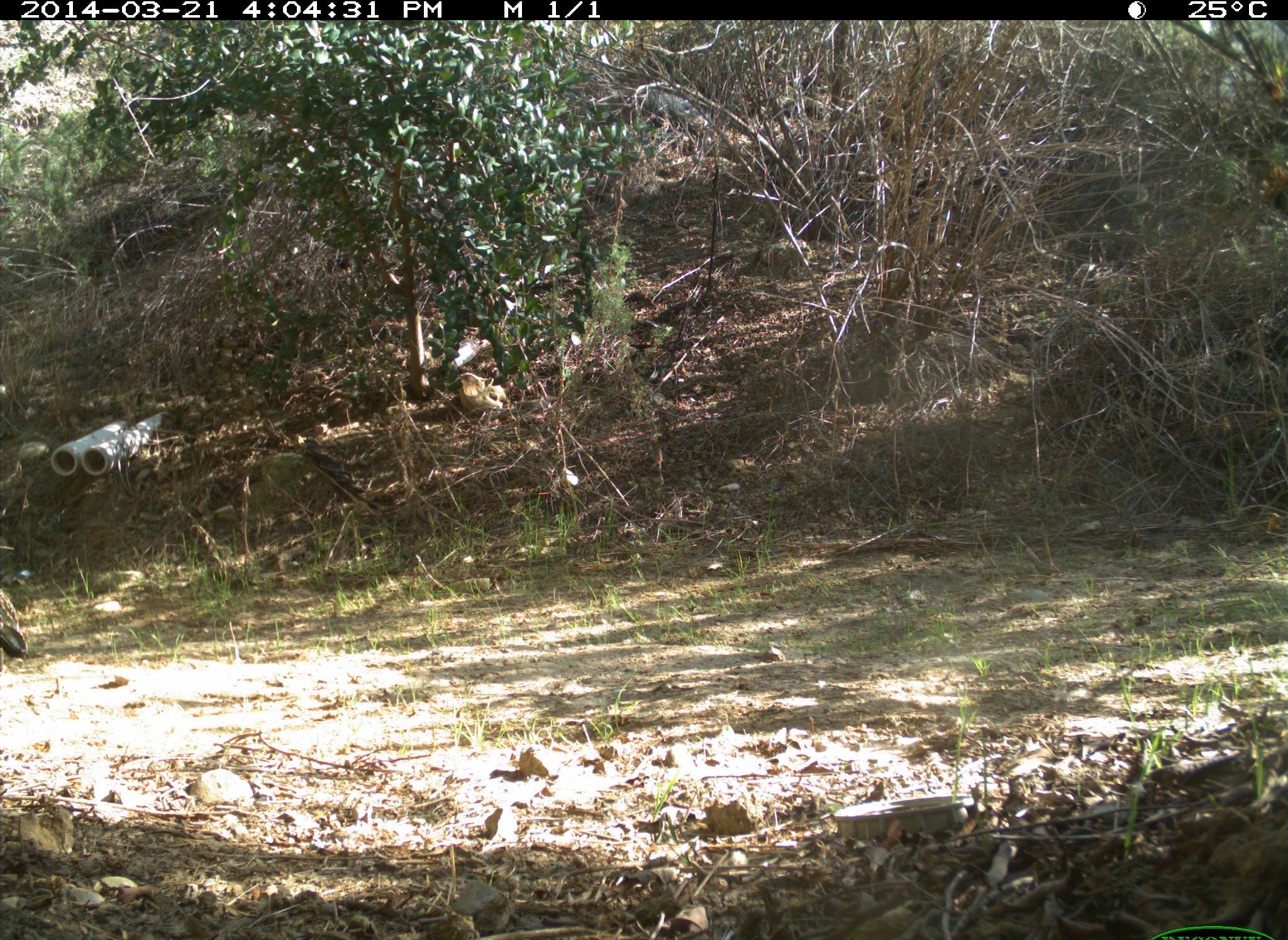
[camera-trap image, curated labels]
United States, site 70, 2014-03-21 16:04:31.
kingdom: Animalia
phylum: Chordata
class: Aves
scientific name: Aves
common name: bird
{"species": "bird (Aves)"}